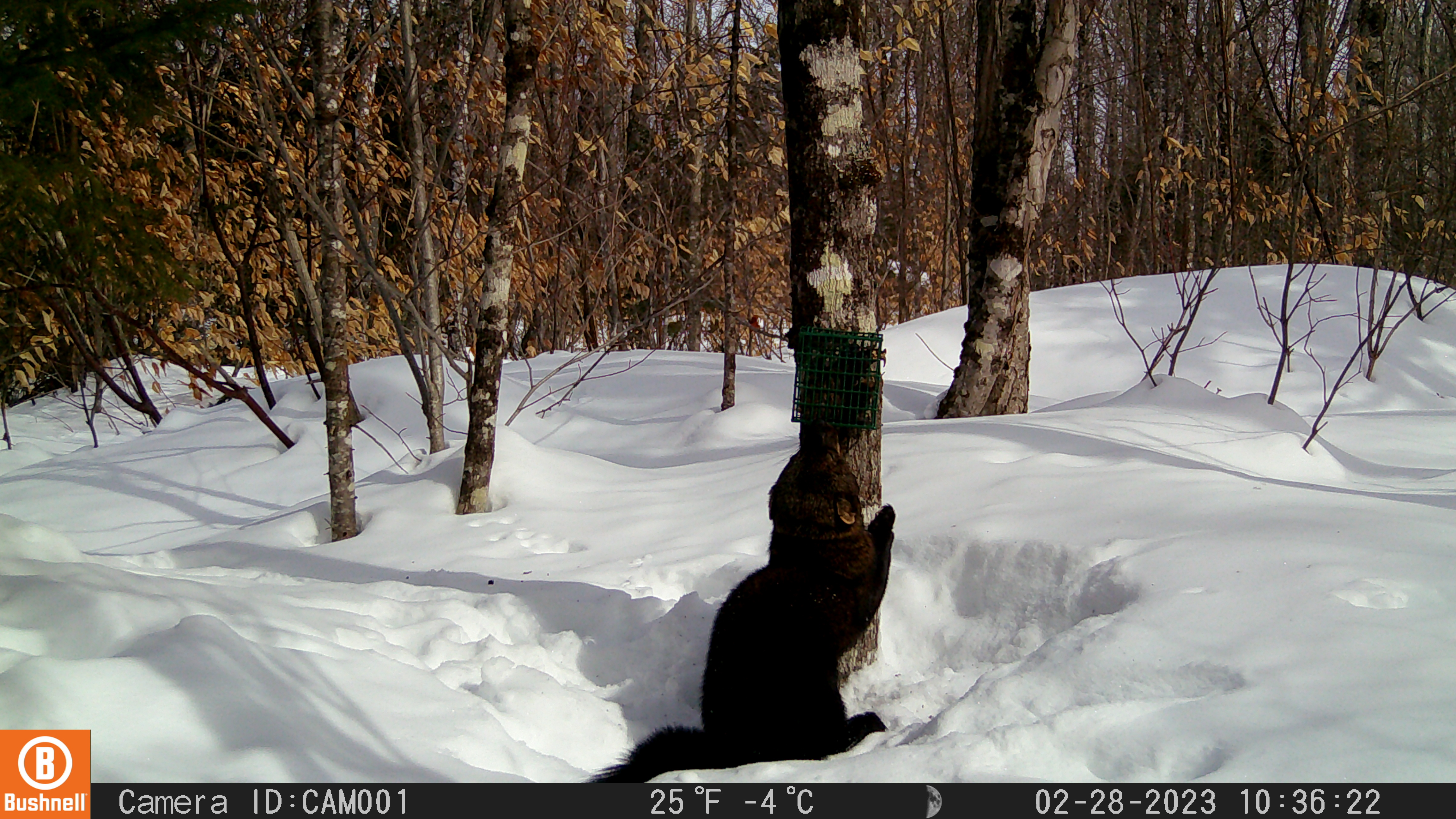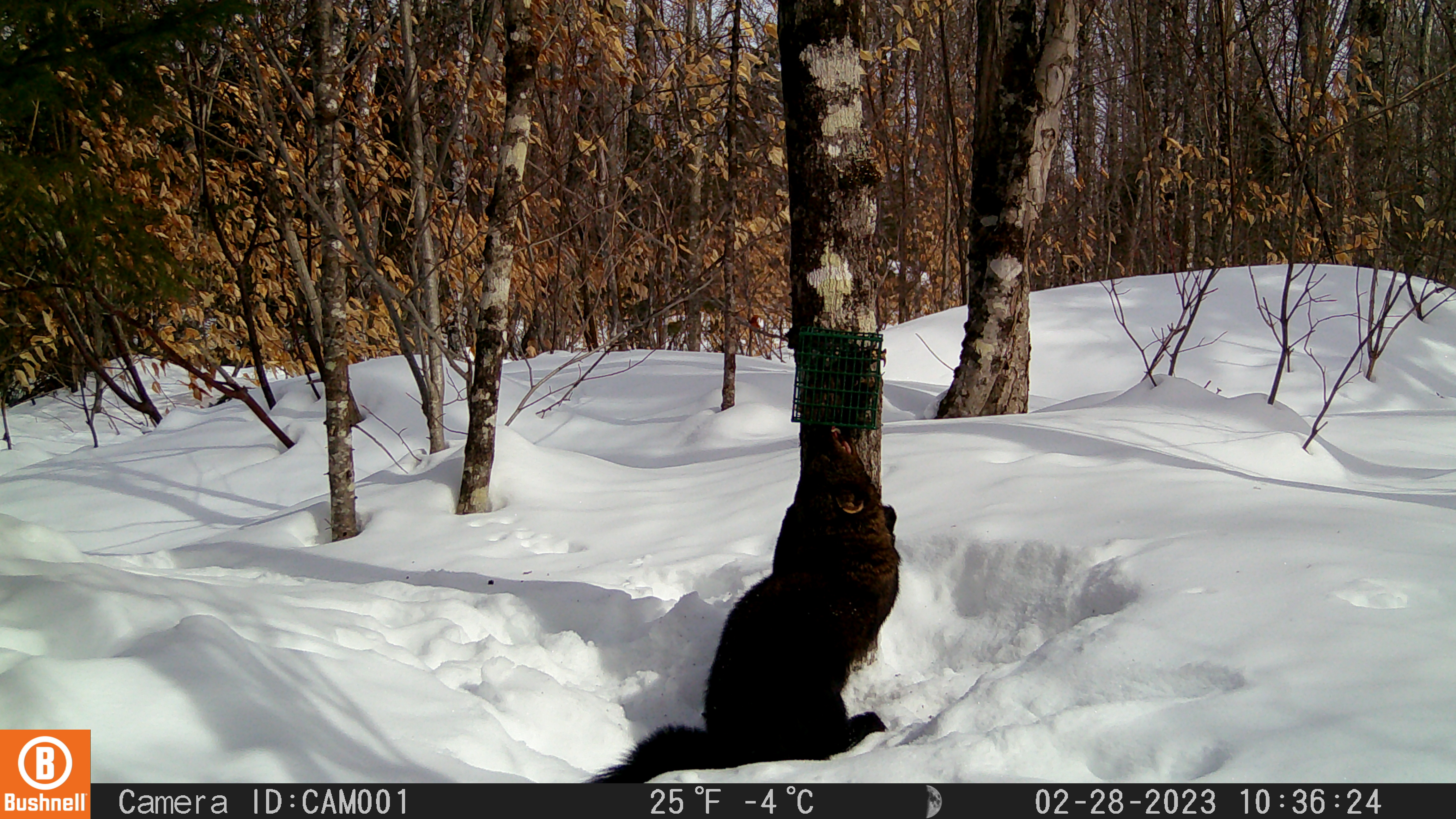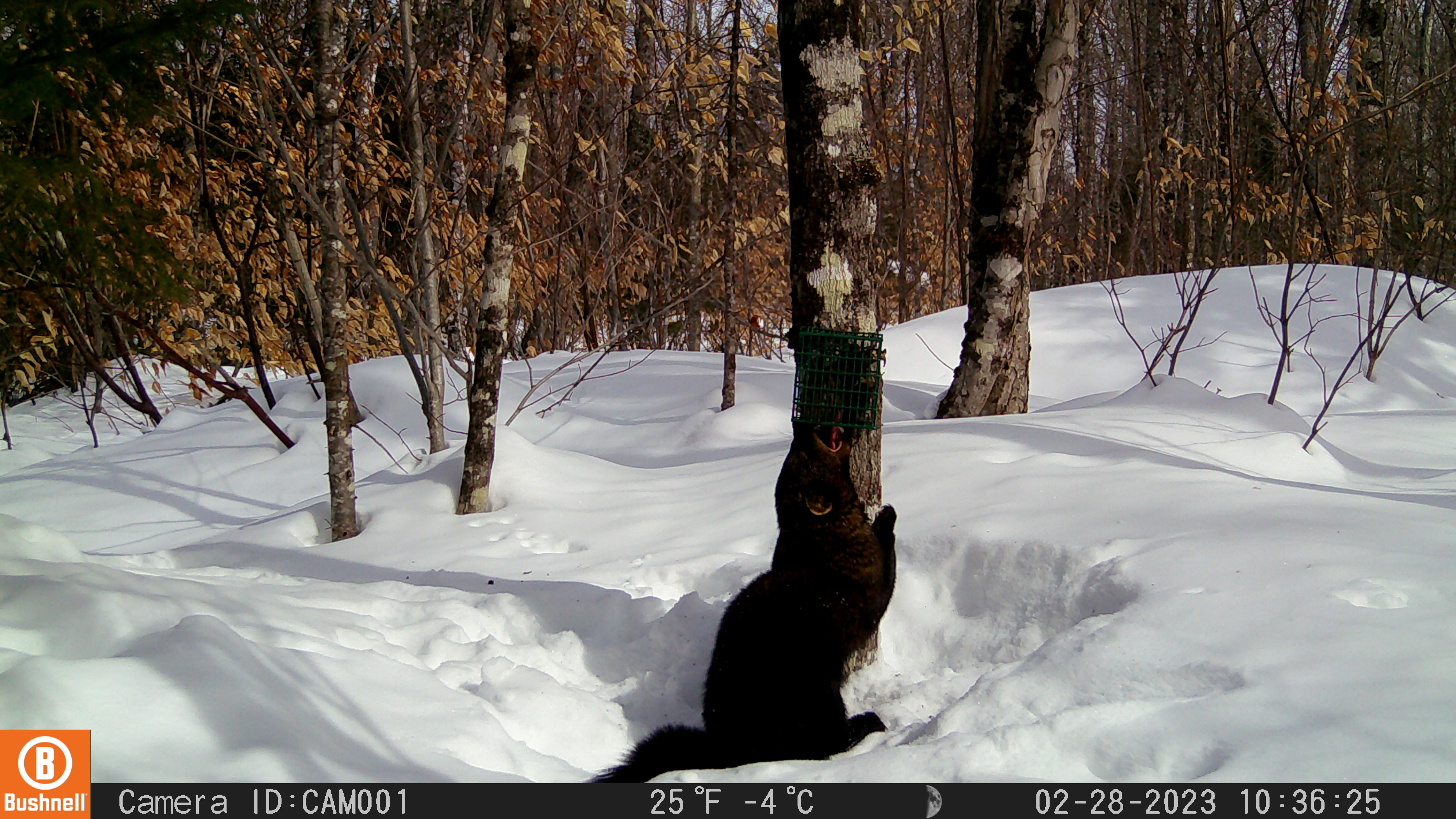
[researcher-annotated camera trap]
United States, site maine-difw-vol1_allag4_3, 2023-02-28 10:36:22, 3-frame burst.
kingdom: Animalia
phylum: Chordata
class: Mammalia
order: Carnivora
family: Mustelidae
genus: Pekania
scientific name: Pekania pennanti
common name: fisher